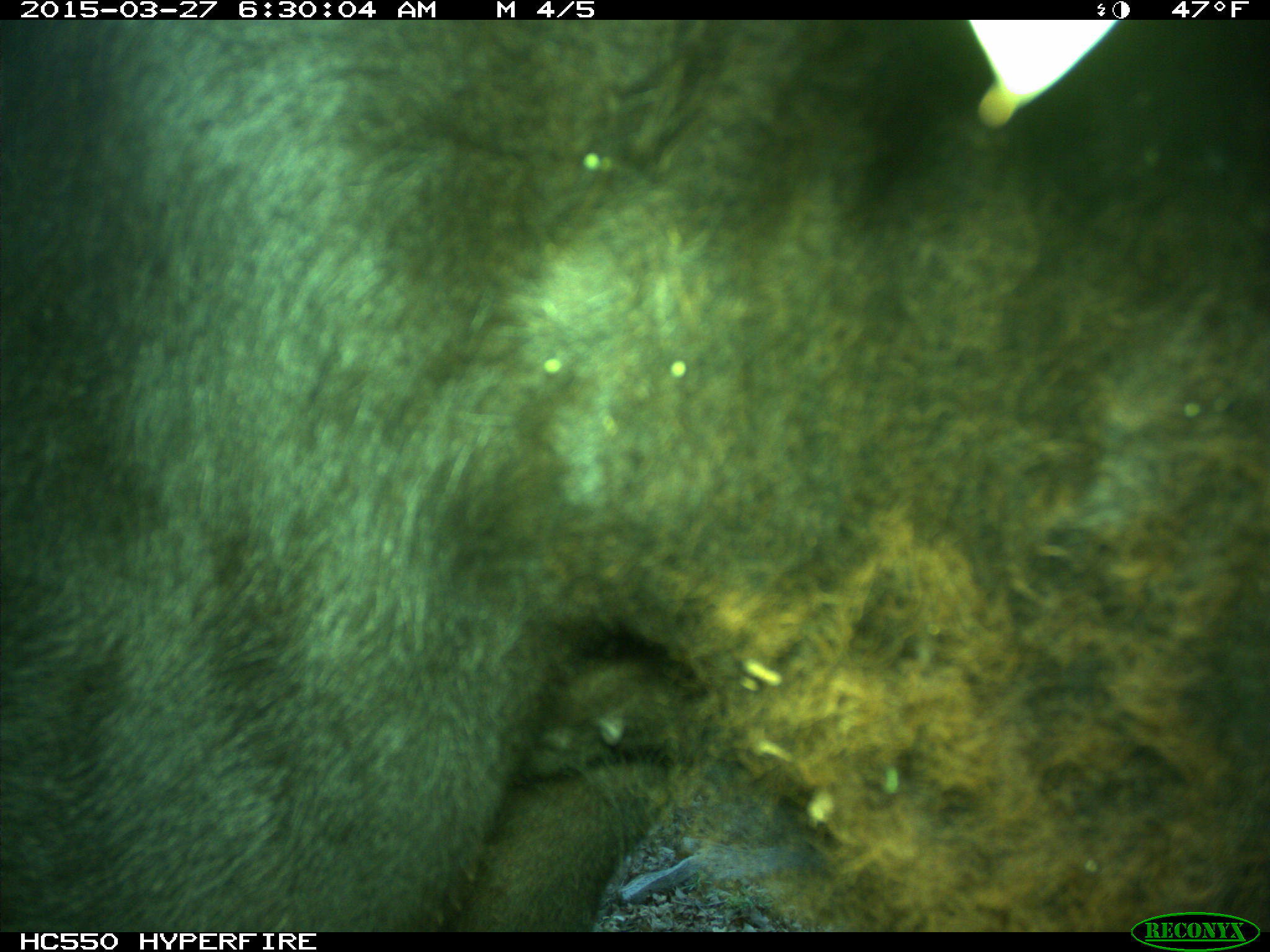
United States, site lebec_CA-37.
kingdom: Animalia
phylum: Chordata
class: Mammalia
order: Artiodactyla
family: Bovidae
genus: Bos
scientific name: Bos taurus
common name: domestic cow